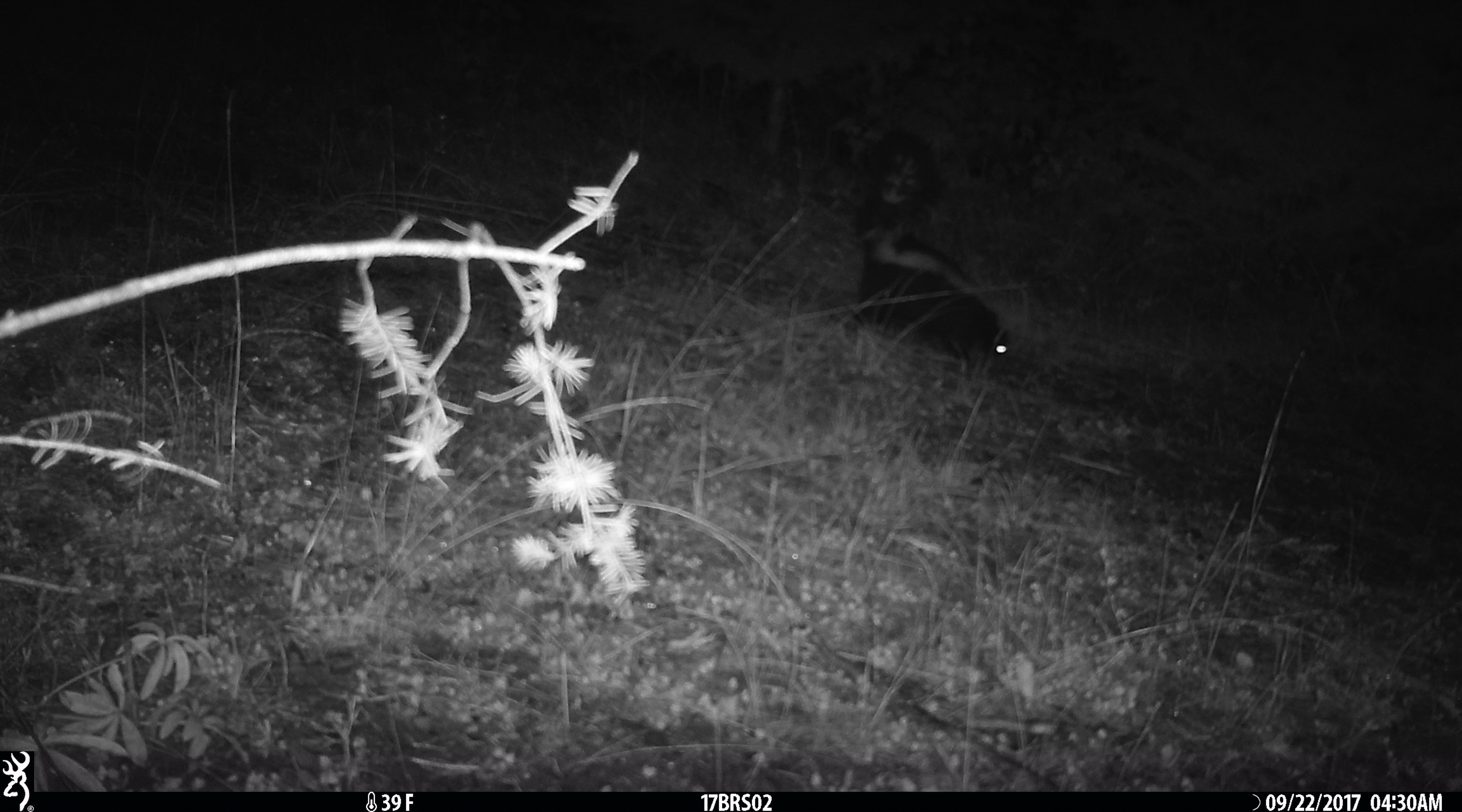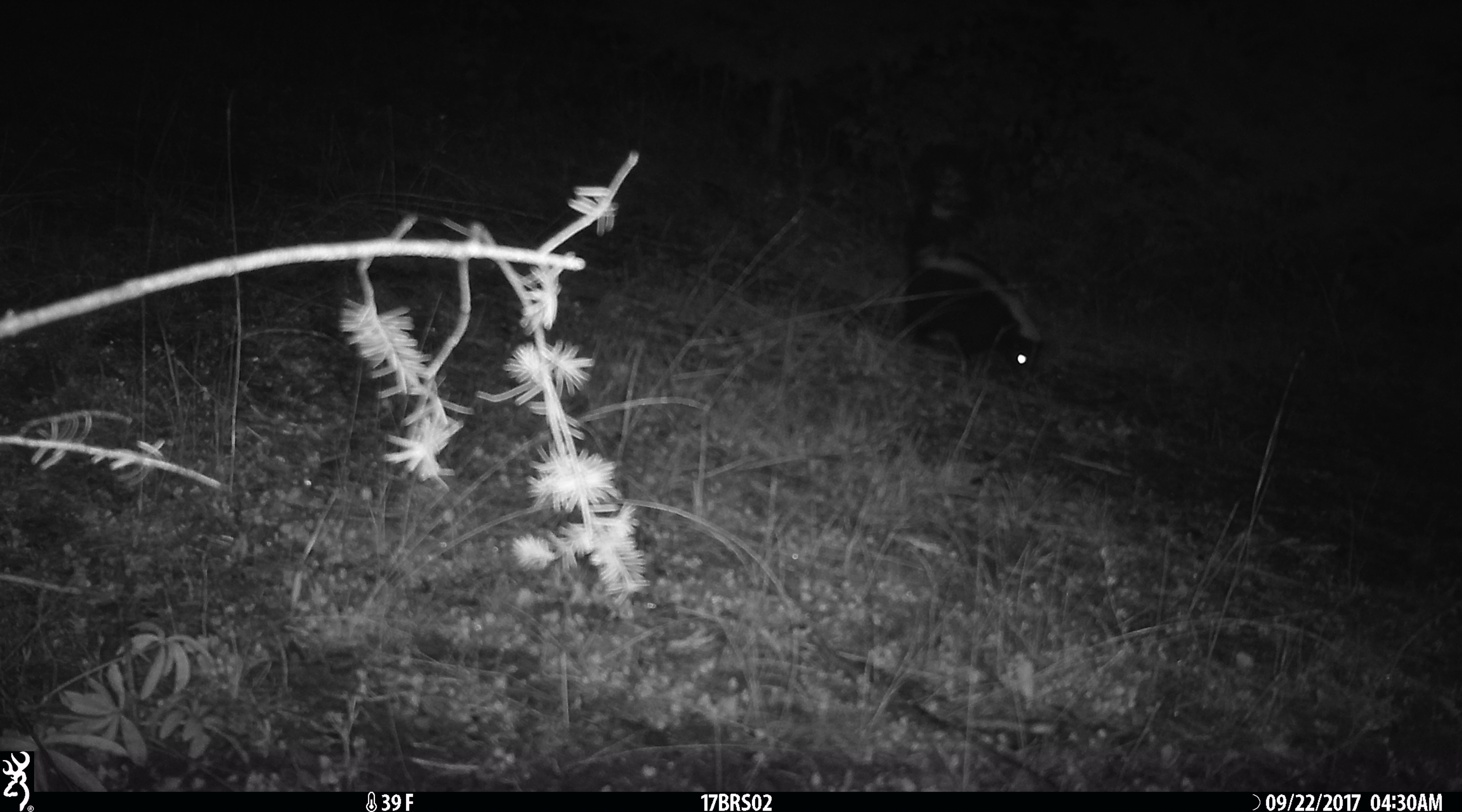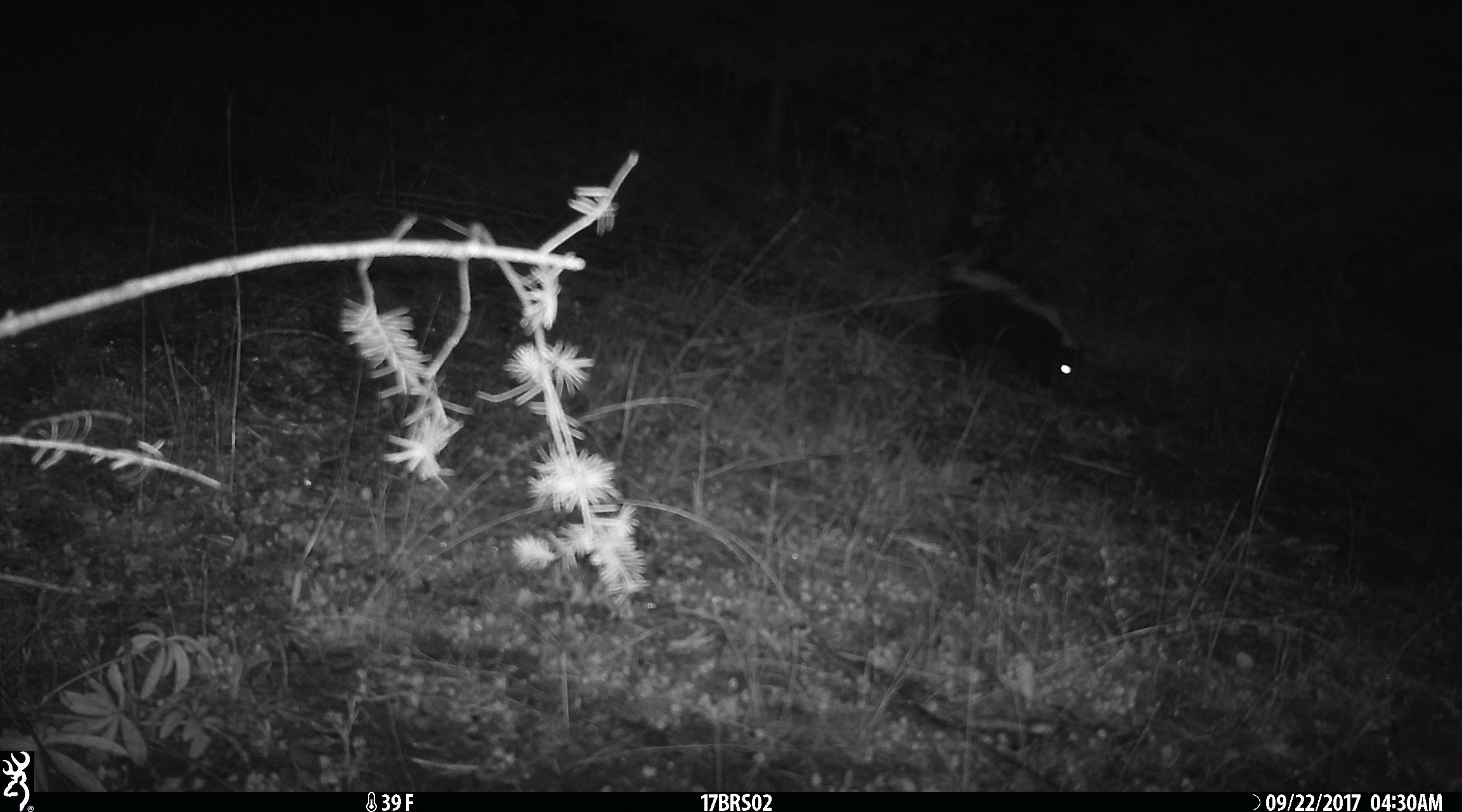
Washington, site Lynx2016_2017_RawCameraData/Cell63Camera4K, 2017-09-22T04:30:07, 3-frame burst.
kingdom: Animalia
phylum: Chordata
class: Mammalia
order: Carnivora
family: Mephitidae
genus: Mephitis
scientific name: Mephitis mephitis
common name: striped skunk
Mephitis mephitis (striped skunk). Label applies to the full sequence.